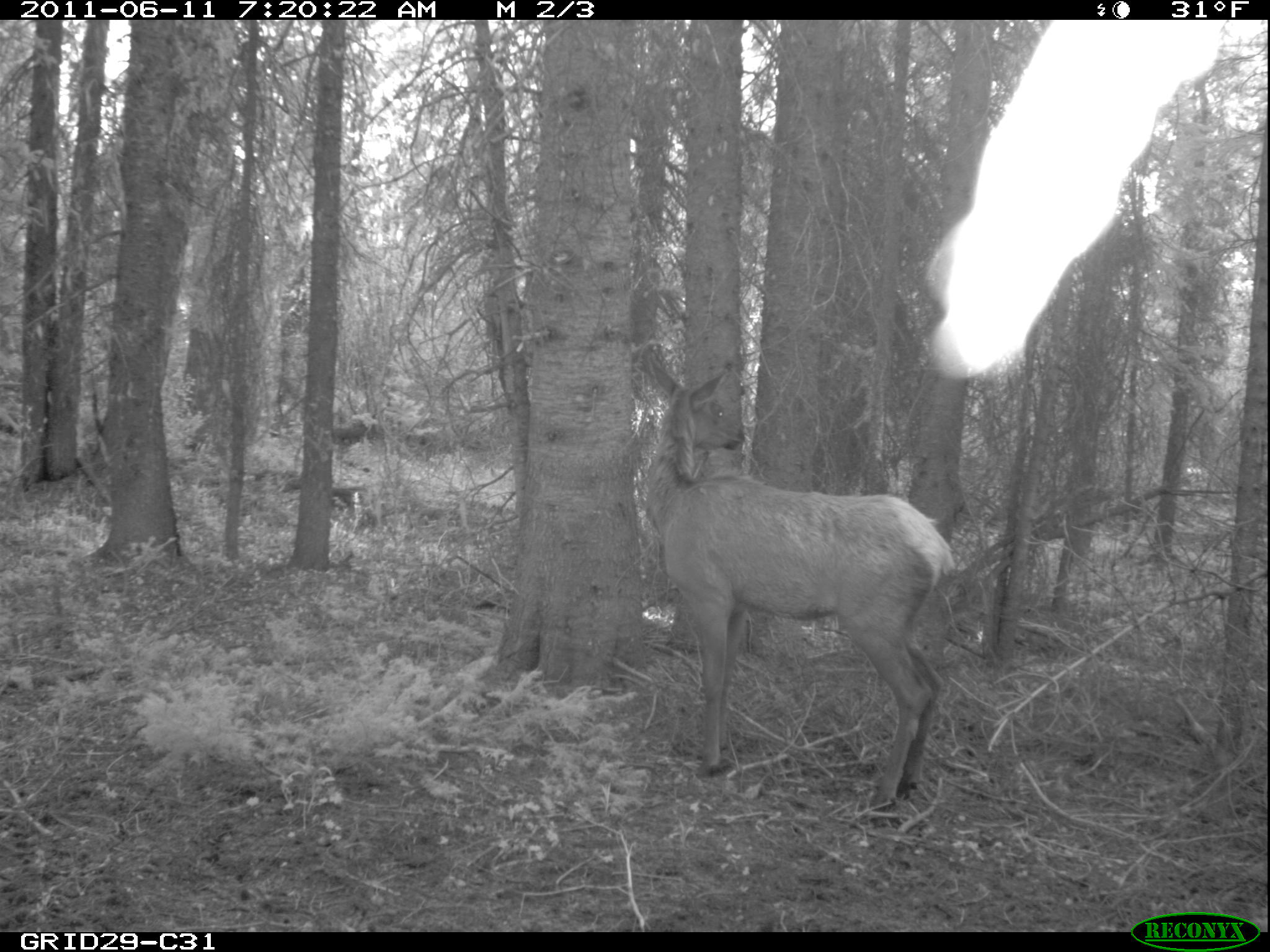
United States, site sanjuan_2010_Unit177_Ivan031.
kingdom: Animalia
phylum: Chordata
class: Mammalia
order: Artiodactyla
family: Cervidae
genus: Cervus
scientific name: Cervus elaphus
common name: red deer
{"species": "Cervus elaphus (red deer)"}